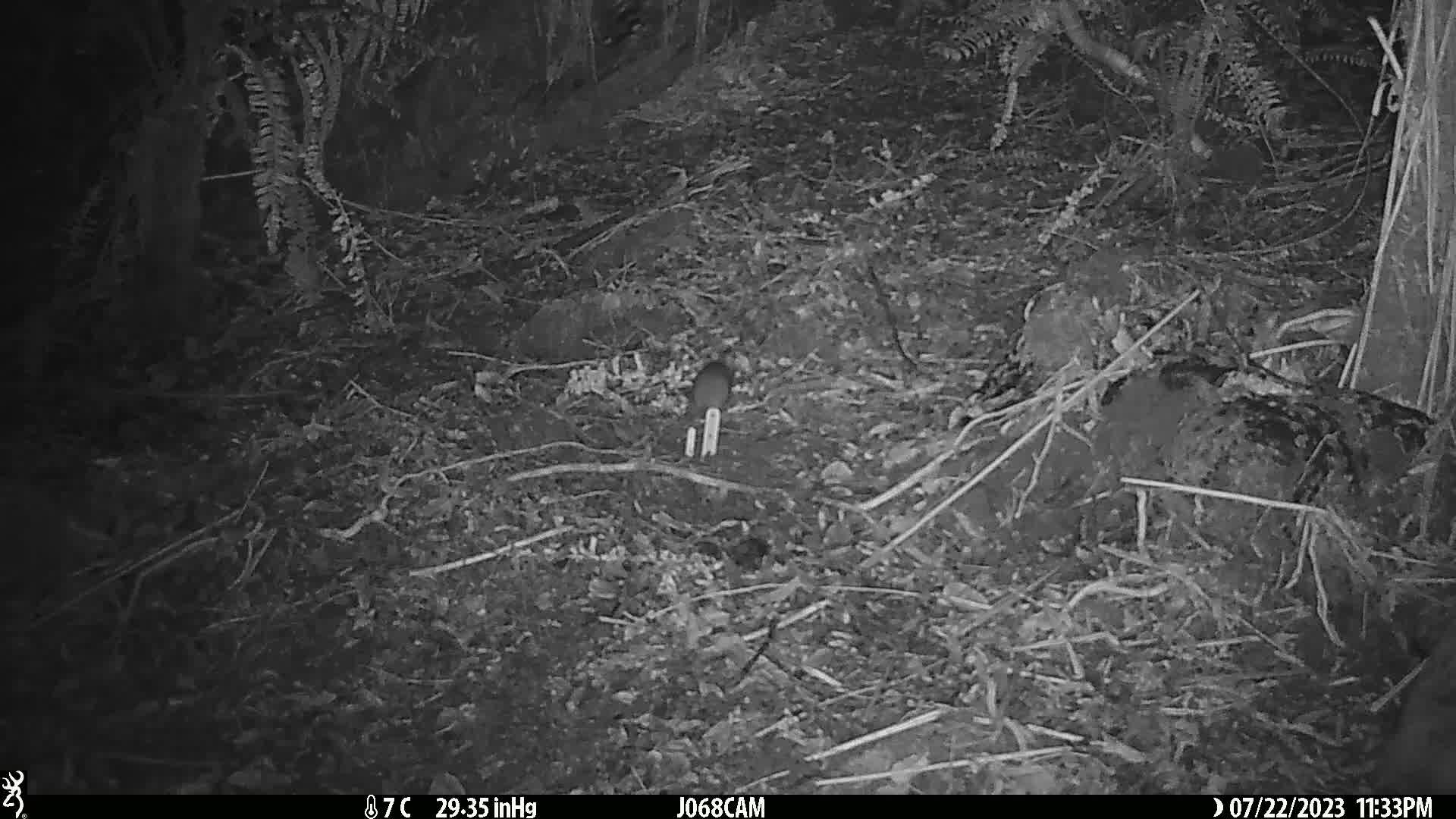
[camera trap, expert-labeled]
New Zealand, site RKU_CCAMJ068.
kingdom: Animalia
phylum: Chordata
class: Mammalia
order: Rodentia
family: Muridae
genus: Rattus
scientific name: Rattus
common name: rat